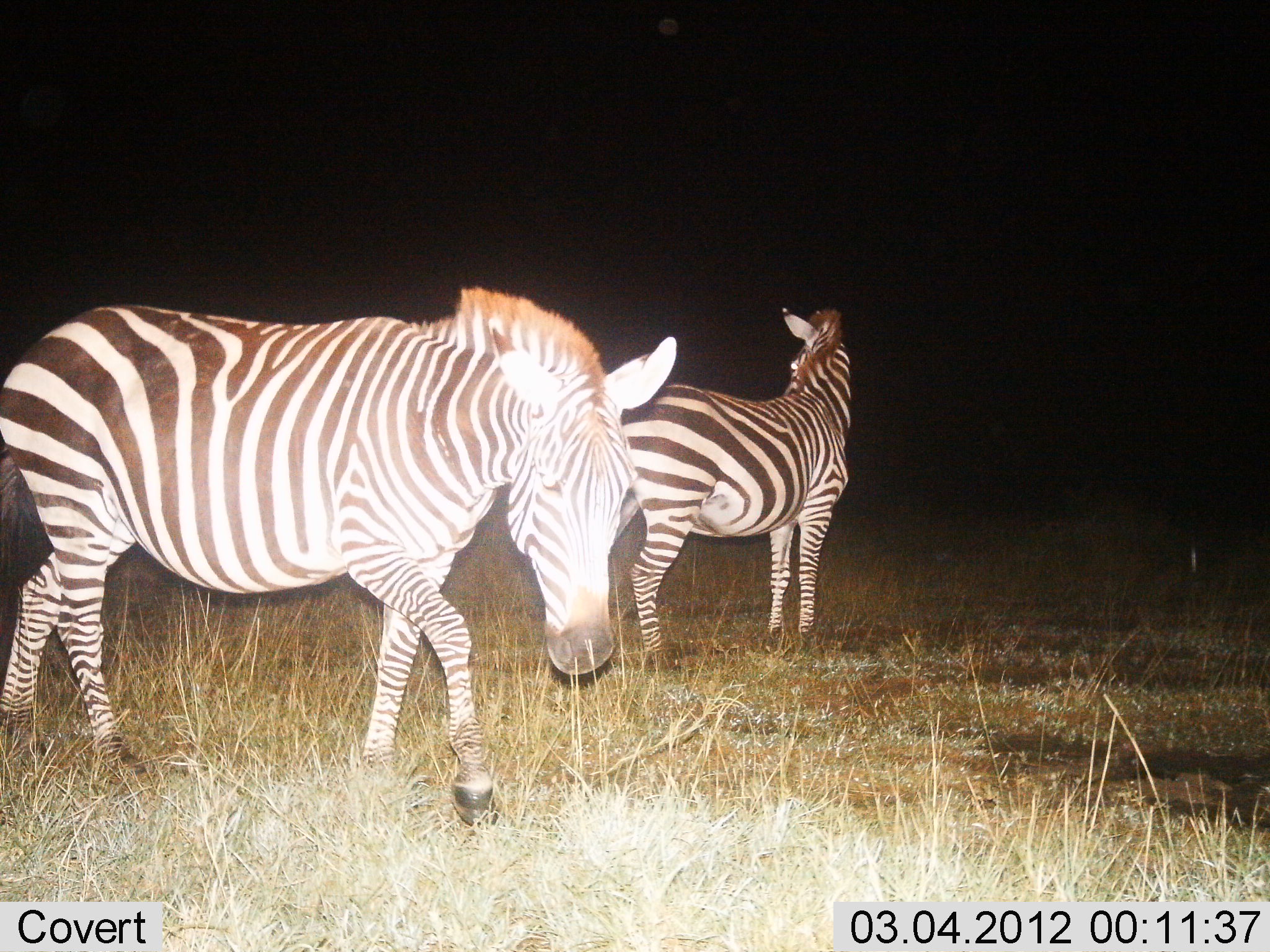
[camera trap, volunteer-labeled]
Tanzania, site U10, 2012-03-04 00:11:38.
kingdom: Animalia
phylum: Chordata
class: Mammalia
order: Perissodactyla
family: Equidae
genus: Equus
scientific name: Equus quagga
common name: plains zebra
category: zebra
Zebra (plains zebra) (Equus quagga), count 2. Behavior (volunteer vote fractions): standing 96%, resting 4%, moving 38%, interacting 4%. Young present (vote fraction): 0%. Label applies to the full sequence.